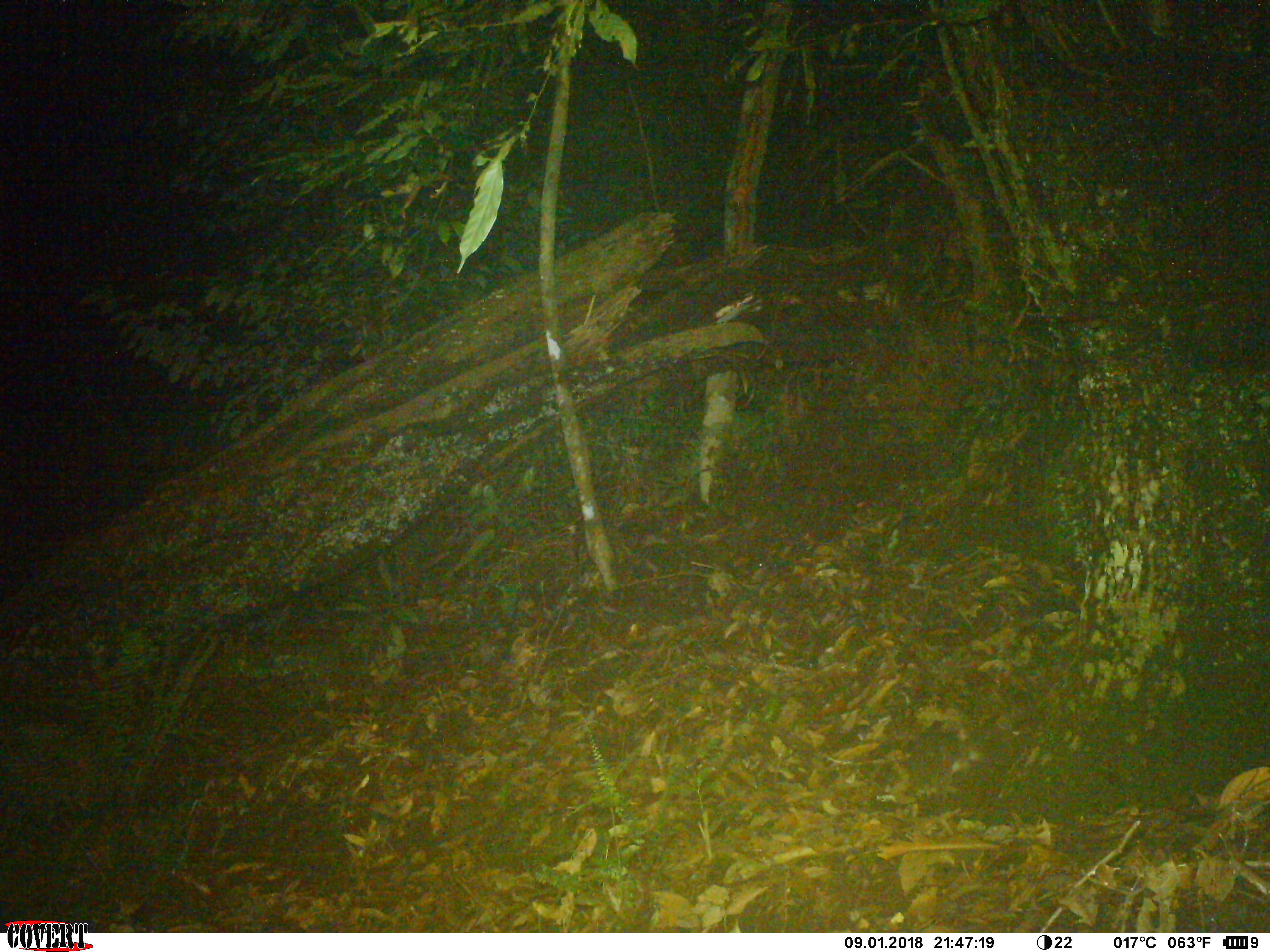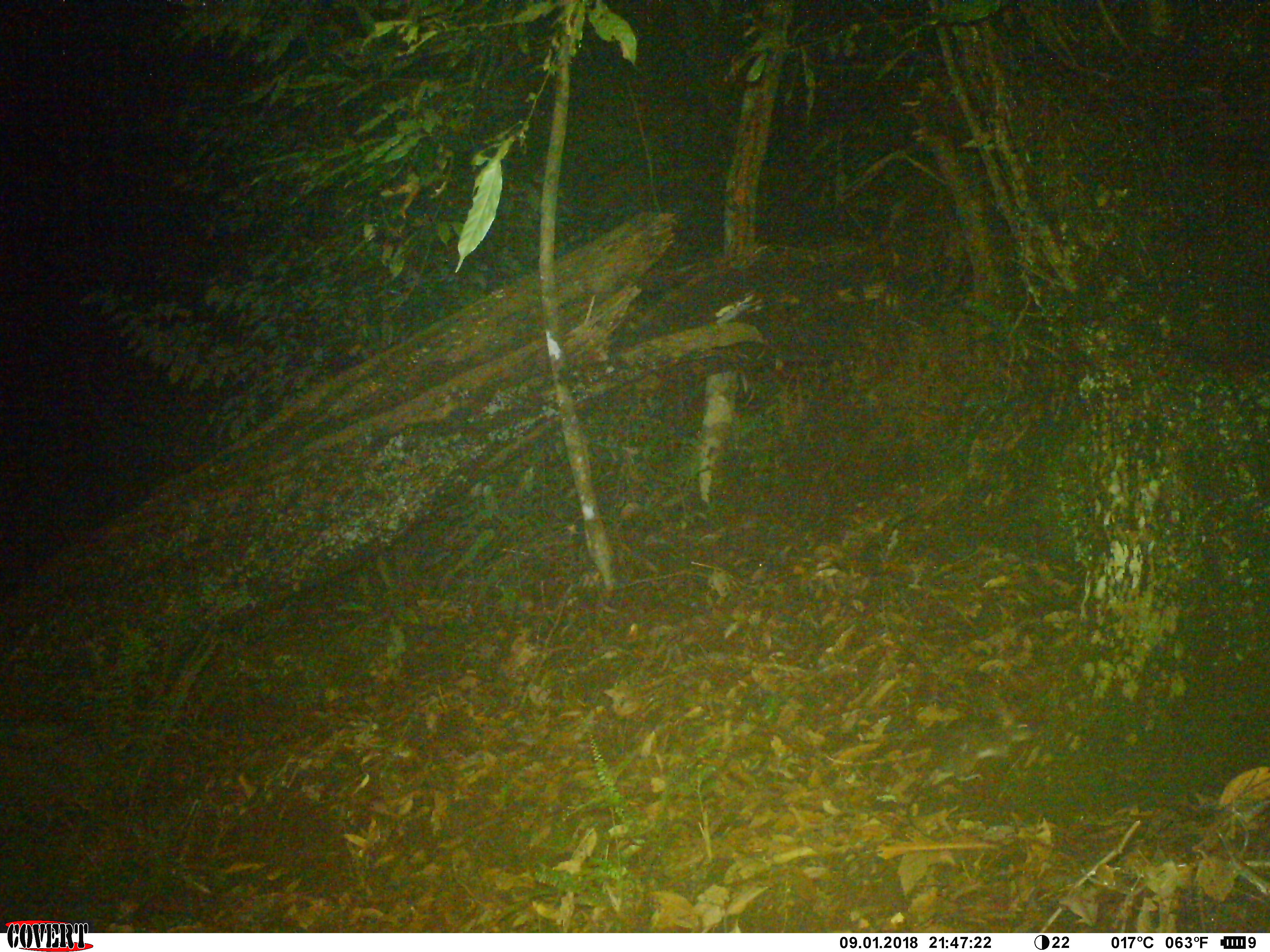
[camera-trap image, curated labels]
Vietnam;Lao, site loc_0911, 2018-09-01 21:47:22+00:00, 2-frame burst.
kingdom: Animalia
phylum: Chordata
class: Mammalia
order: Rodentia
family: Muridae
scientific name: Muridae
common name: old-world mice and rats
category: unidentified murid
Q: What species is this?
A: Unidentified murid (old-world mice and rats) (Muridae).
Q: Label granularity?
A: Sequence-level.